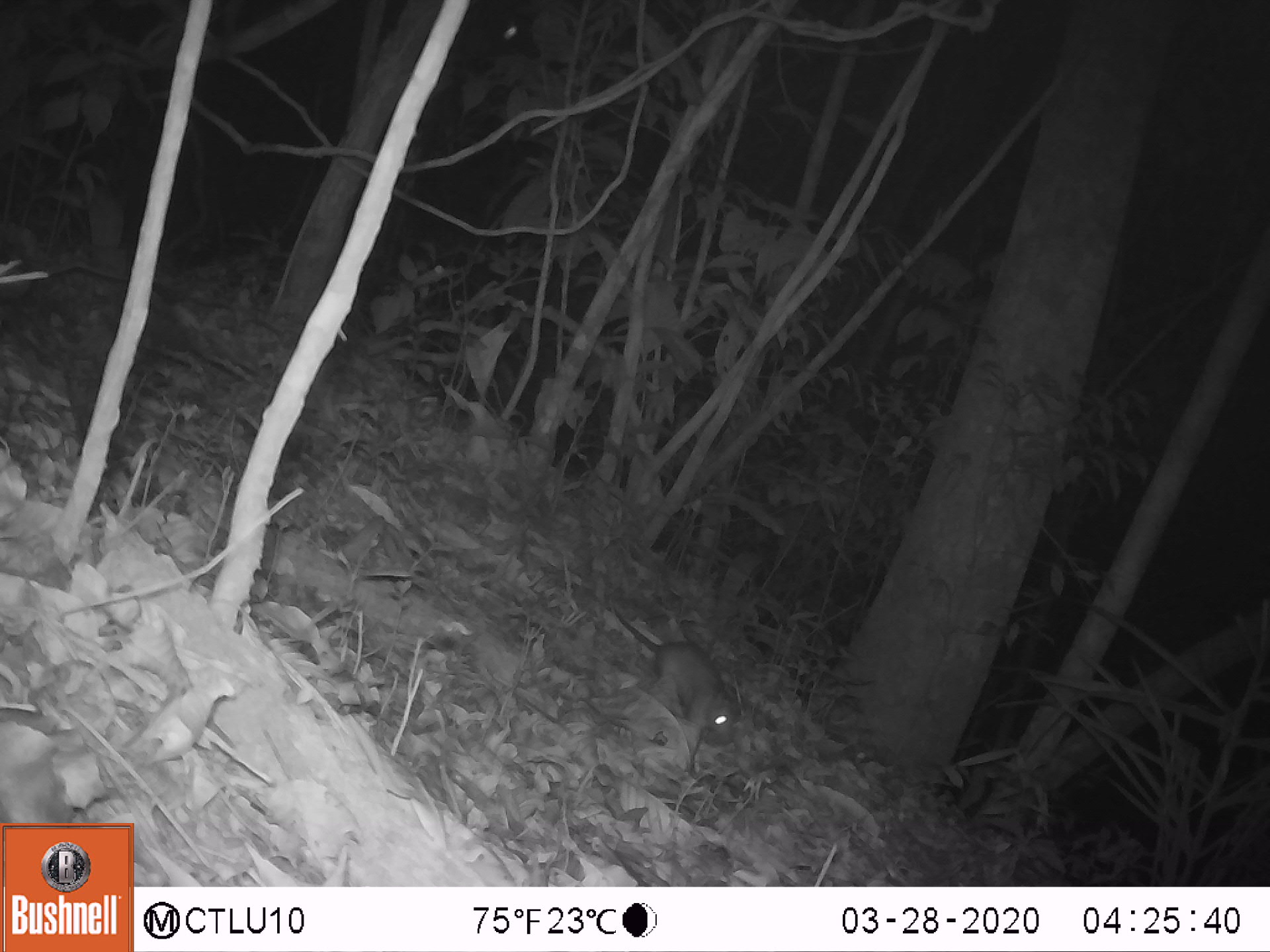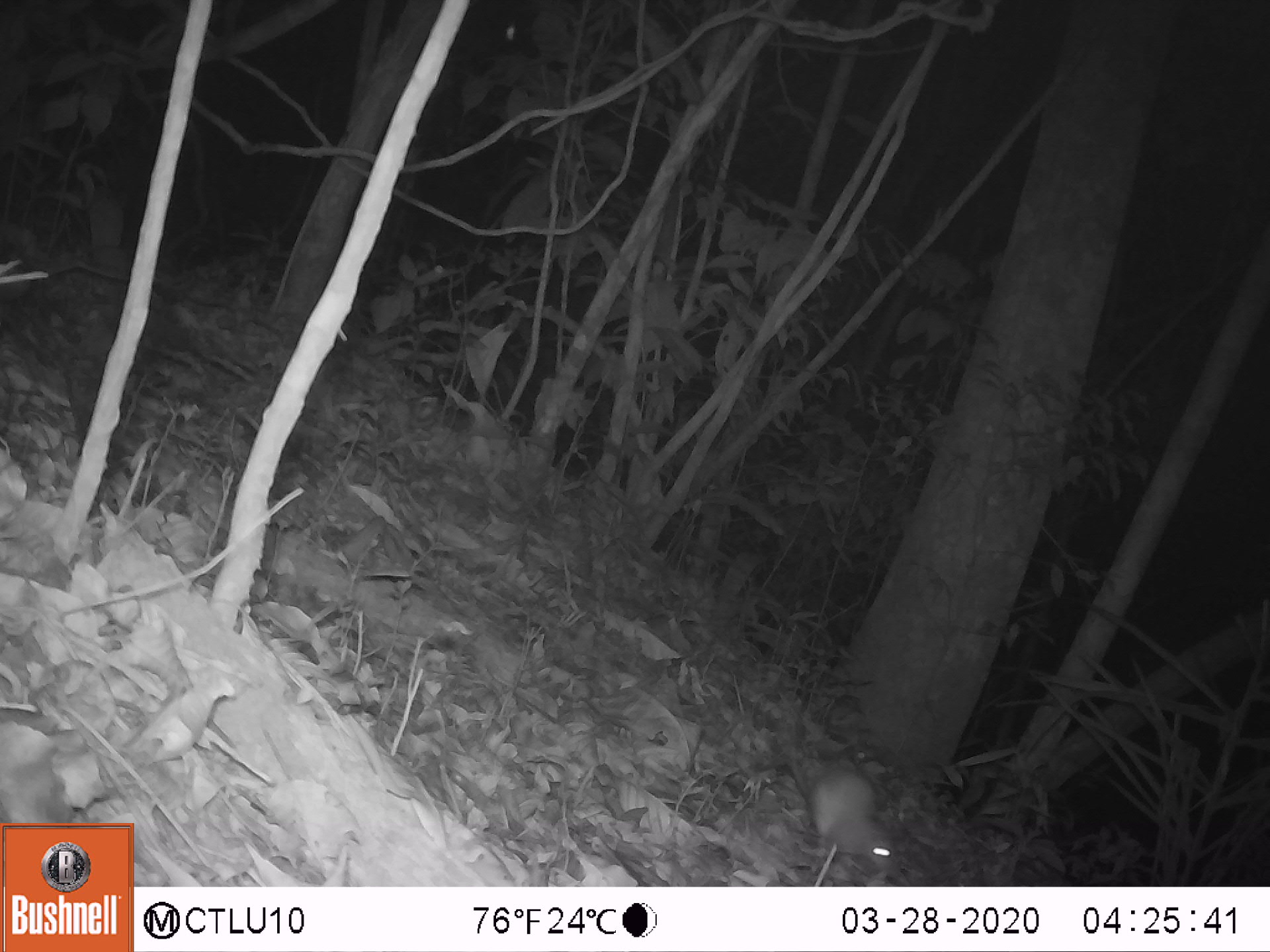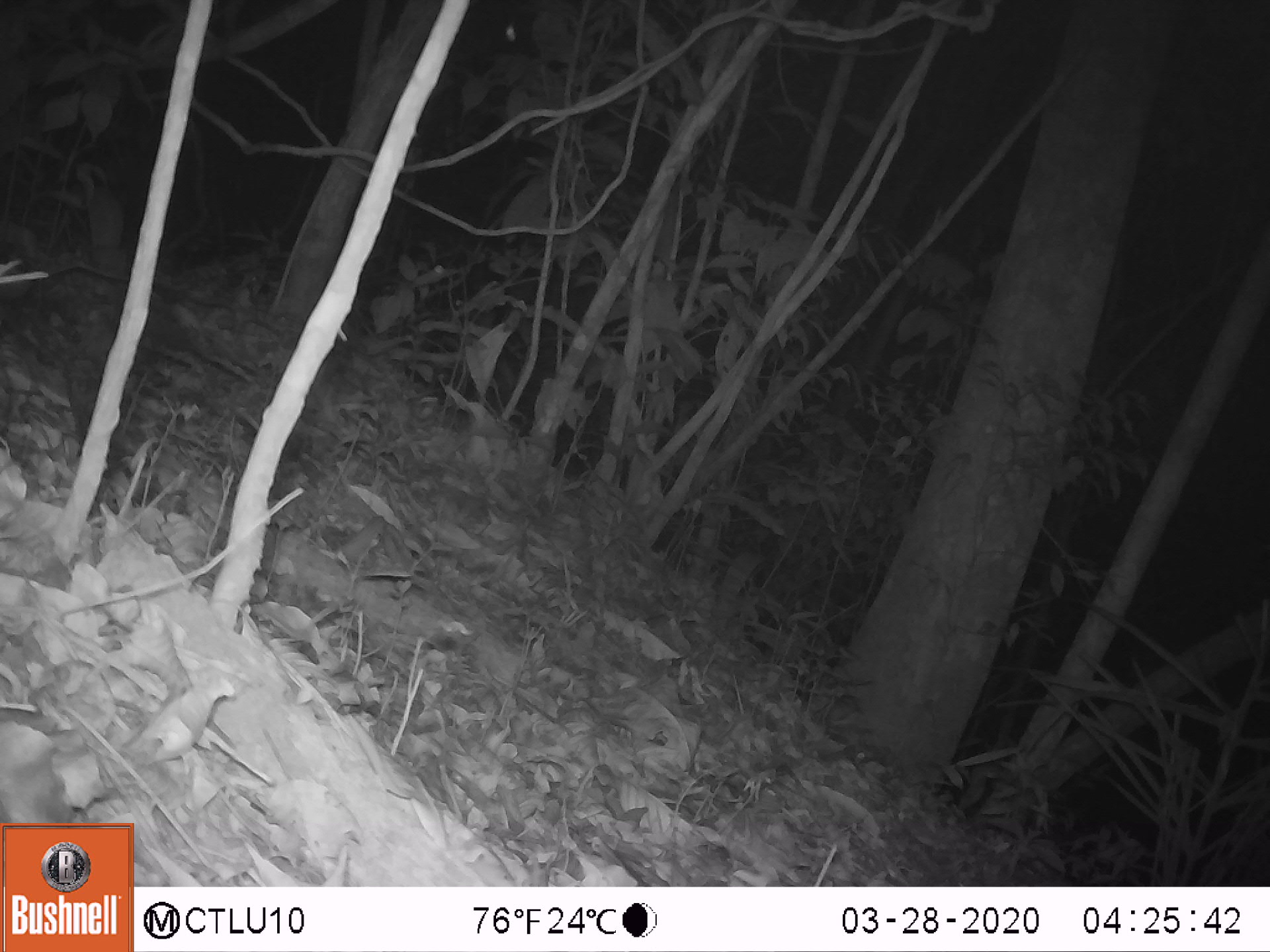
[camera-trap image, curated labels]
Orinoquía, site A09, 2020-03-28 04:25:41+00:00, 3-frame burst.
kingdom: Animalia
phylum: Chordata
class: Mammalia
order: Rodentia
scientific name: Rodentia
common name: rodent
Rodent (Rodentia).